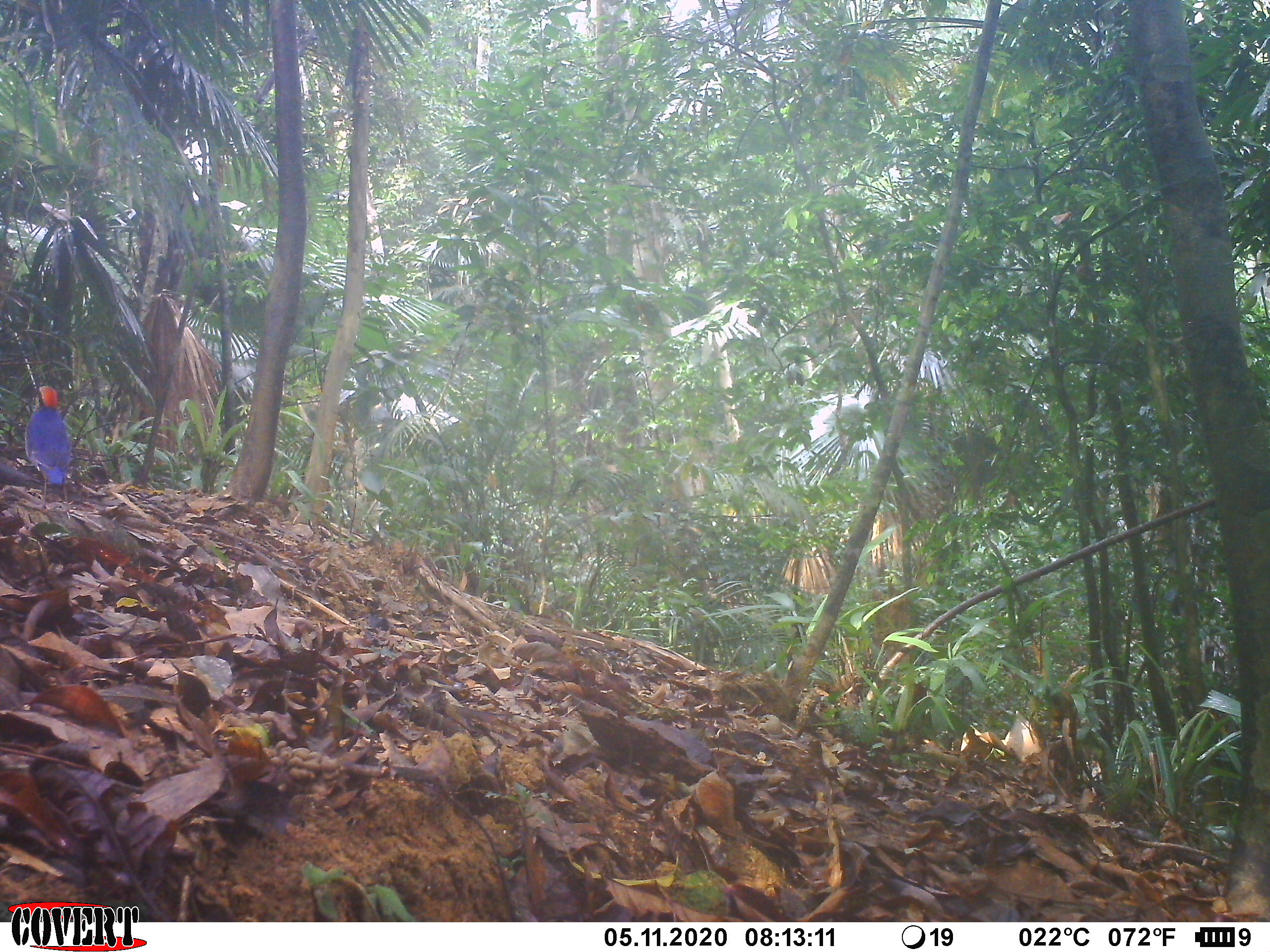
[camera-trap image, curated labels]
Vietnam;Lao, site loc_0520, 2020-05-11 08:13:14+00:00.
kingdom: Animalia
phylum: Chordata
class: Aves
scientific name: Aves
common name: bird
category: unidentified bird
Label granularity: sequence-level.